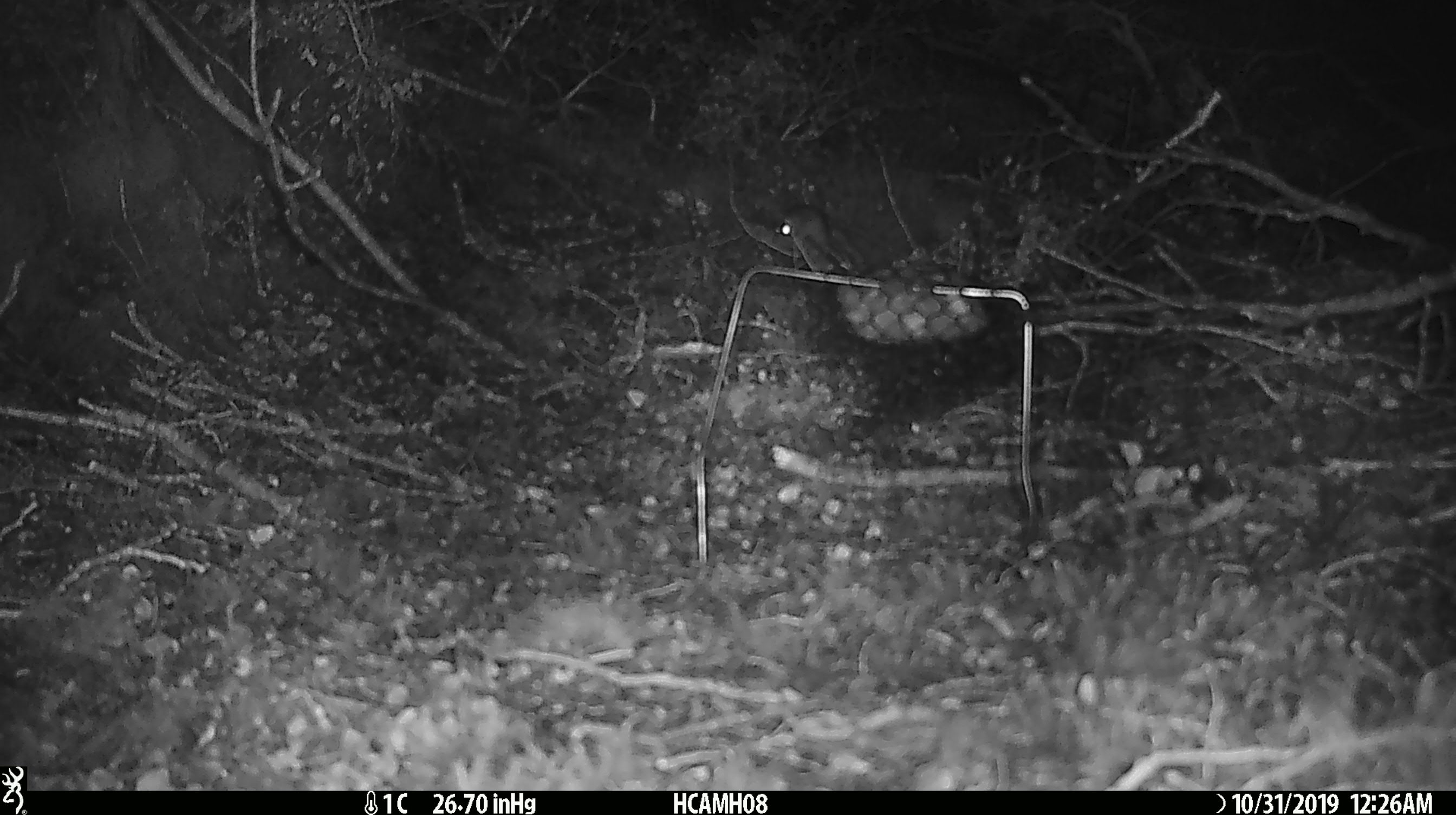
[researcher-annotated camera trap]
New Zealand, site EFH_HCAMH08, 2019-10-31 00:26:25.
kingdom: Animalia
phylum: Chordata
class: Mammalia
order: Rodentia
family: Muridae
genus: Mus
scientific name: Mus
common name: mouse